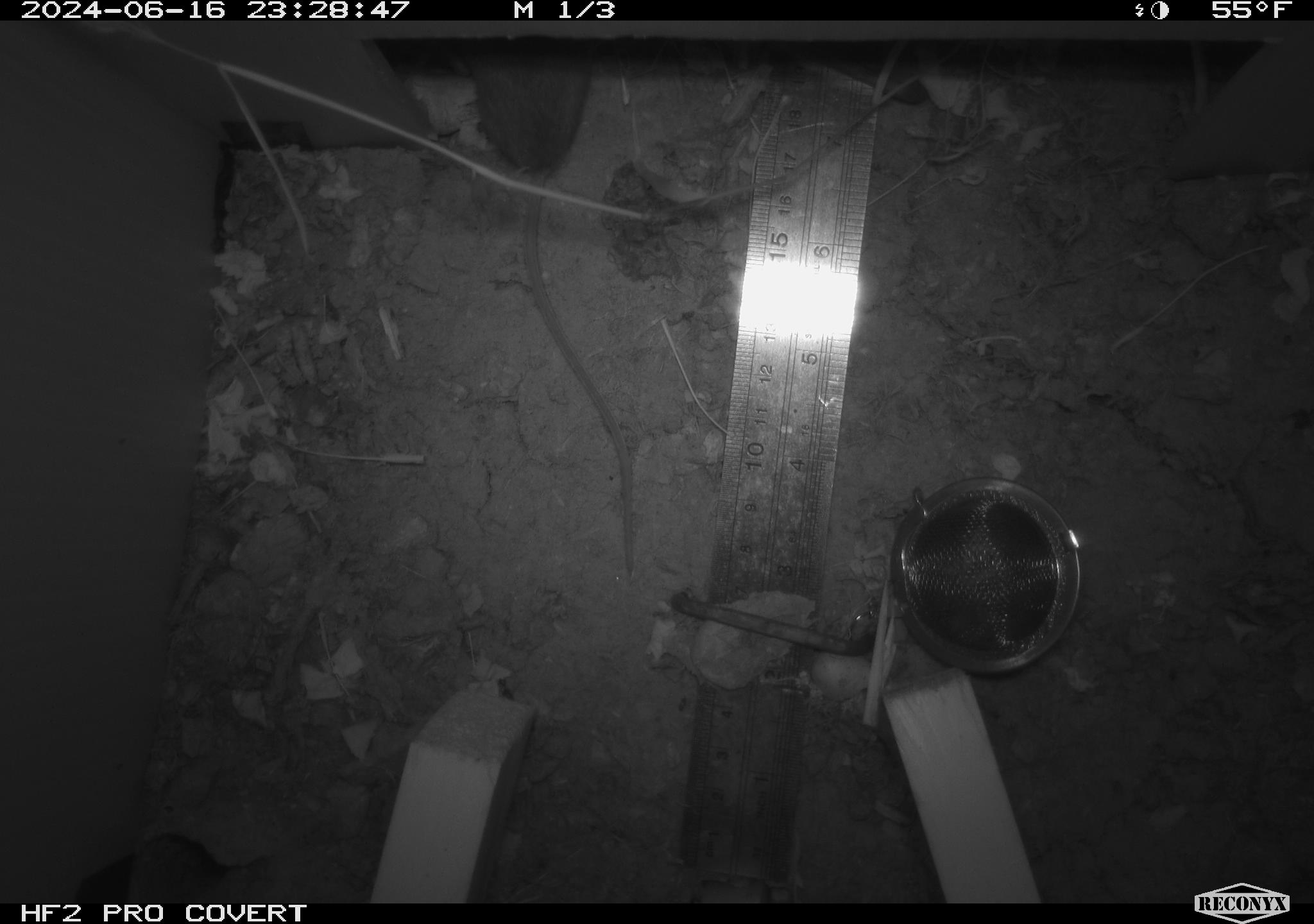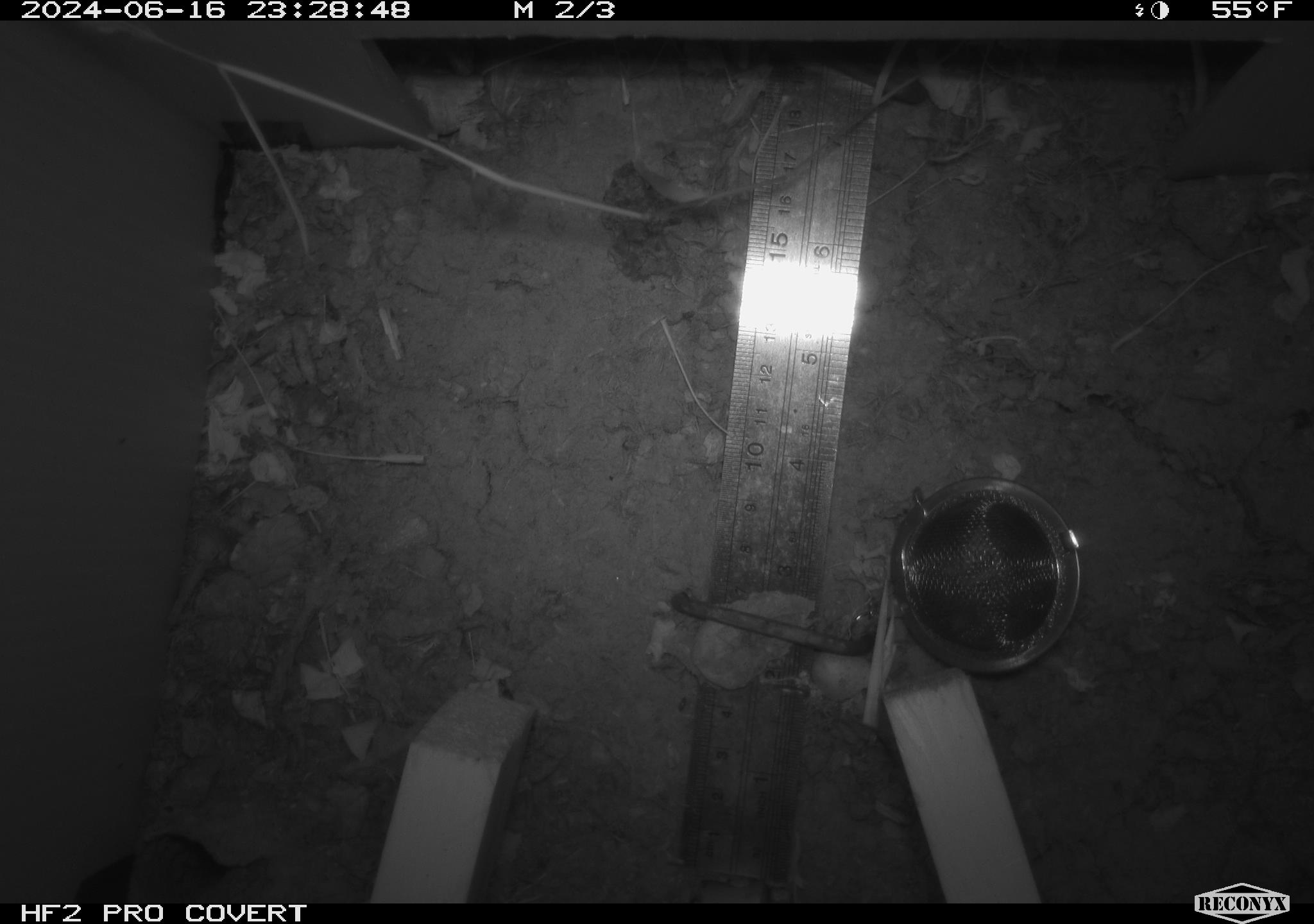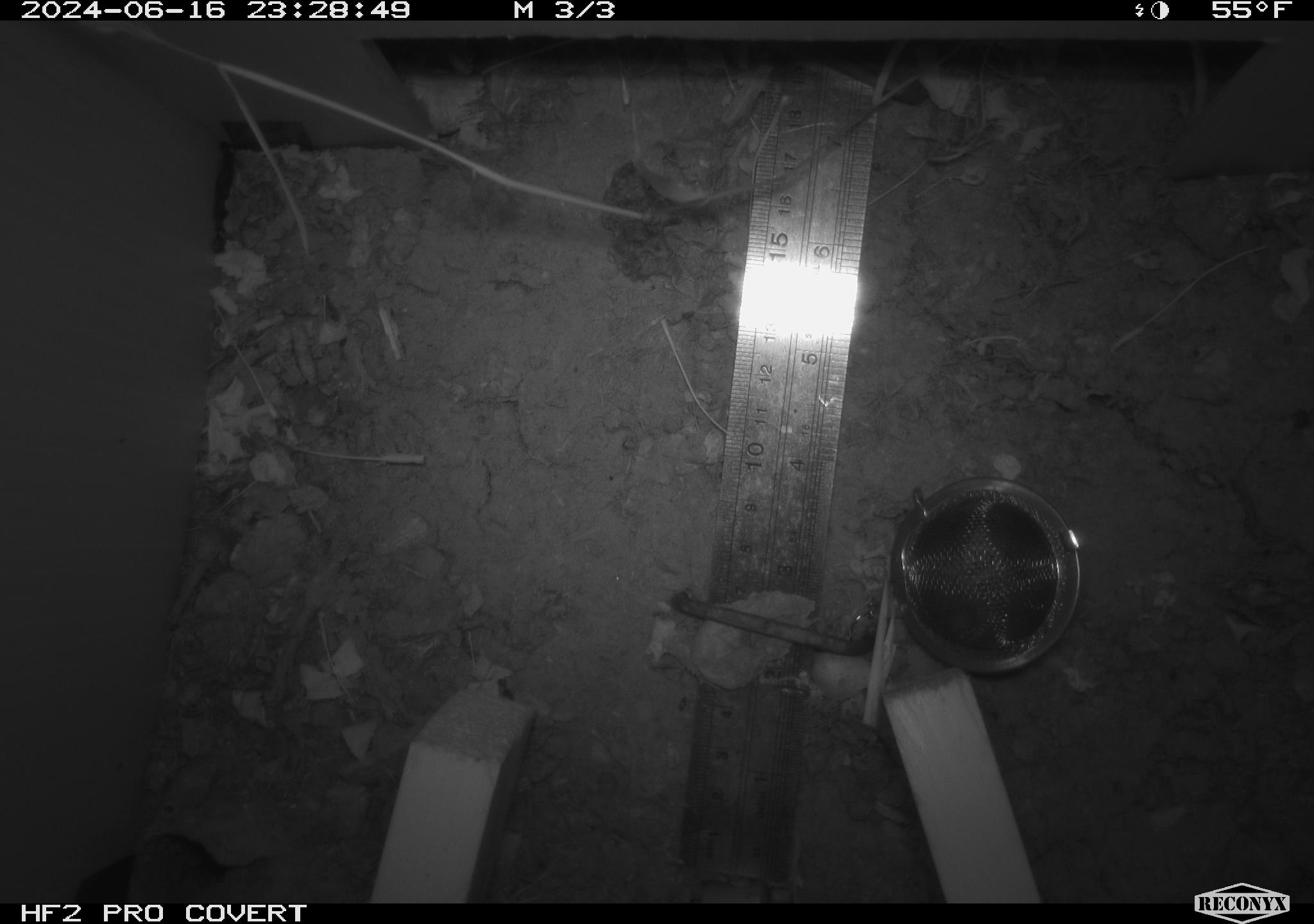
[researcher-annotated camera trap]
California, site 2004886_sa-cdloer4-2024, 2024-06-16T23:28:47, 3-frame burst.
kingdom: Animalia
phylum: Chordata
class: Mammalia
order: Rodentia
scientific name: Rodentia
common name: rodent